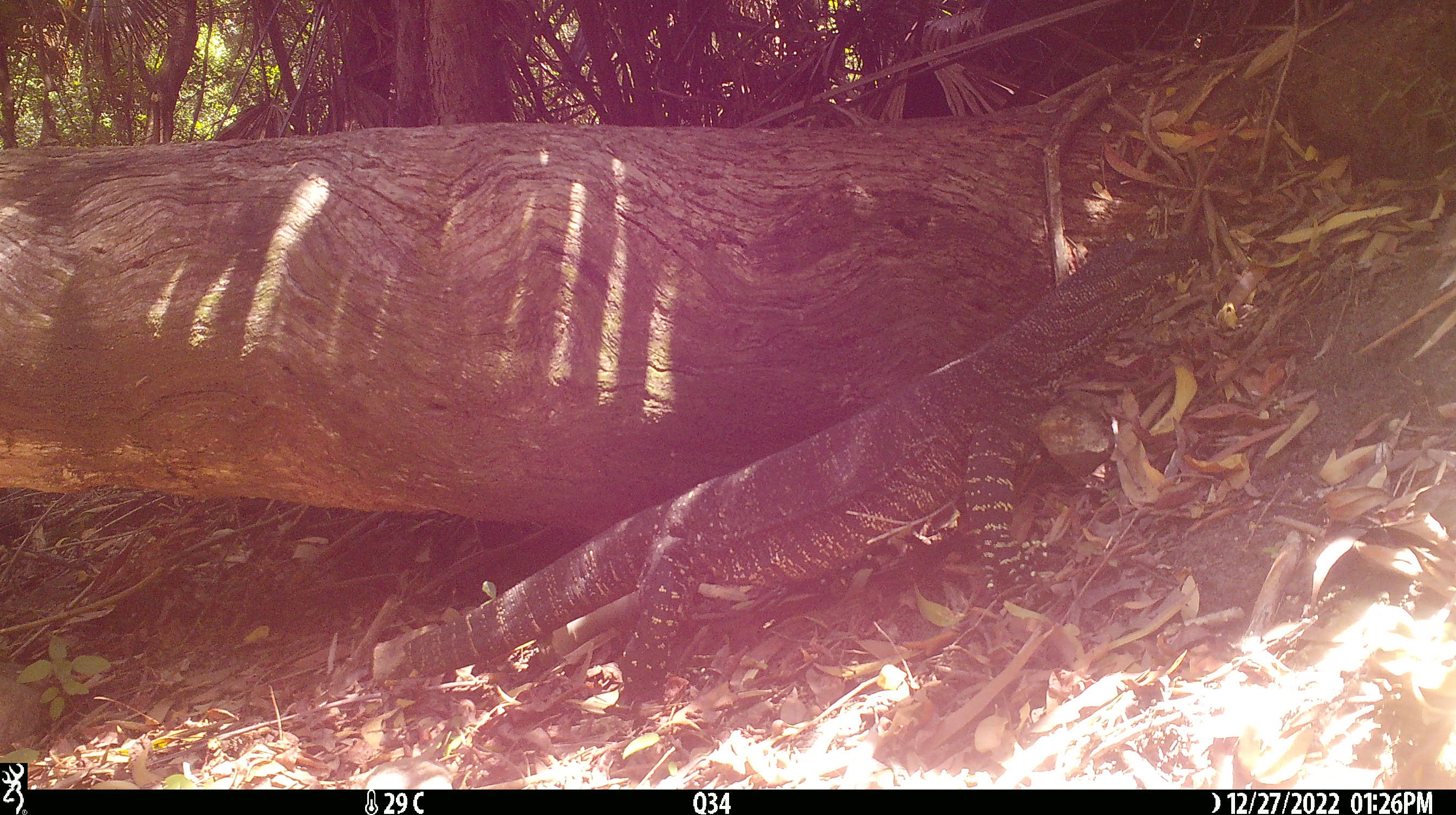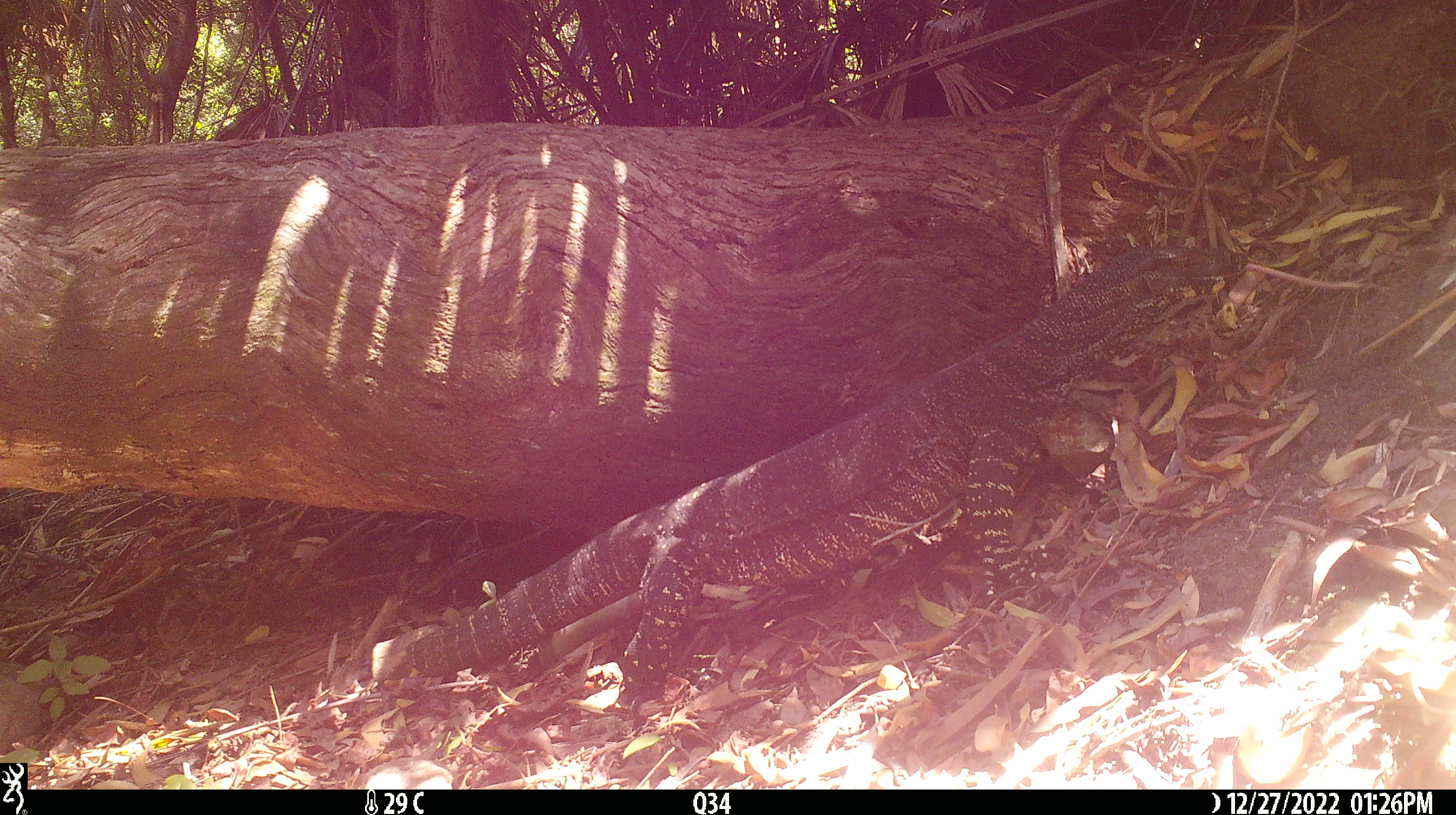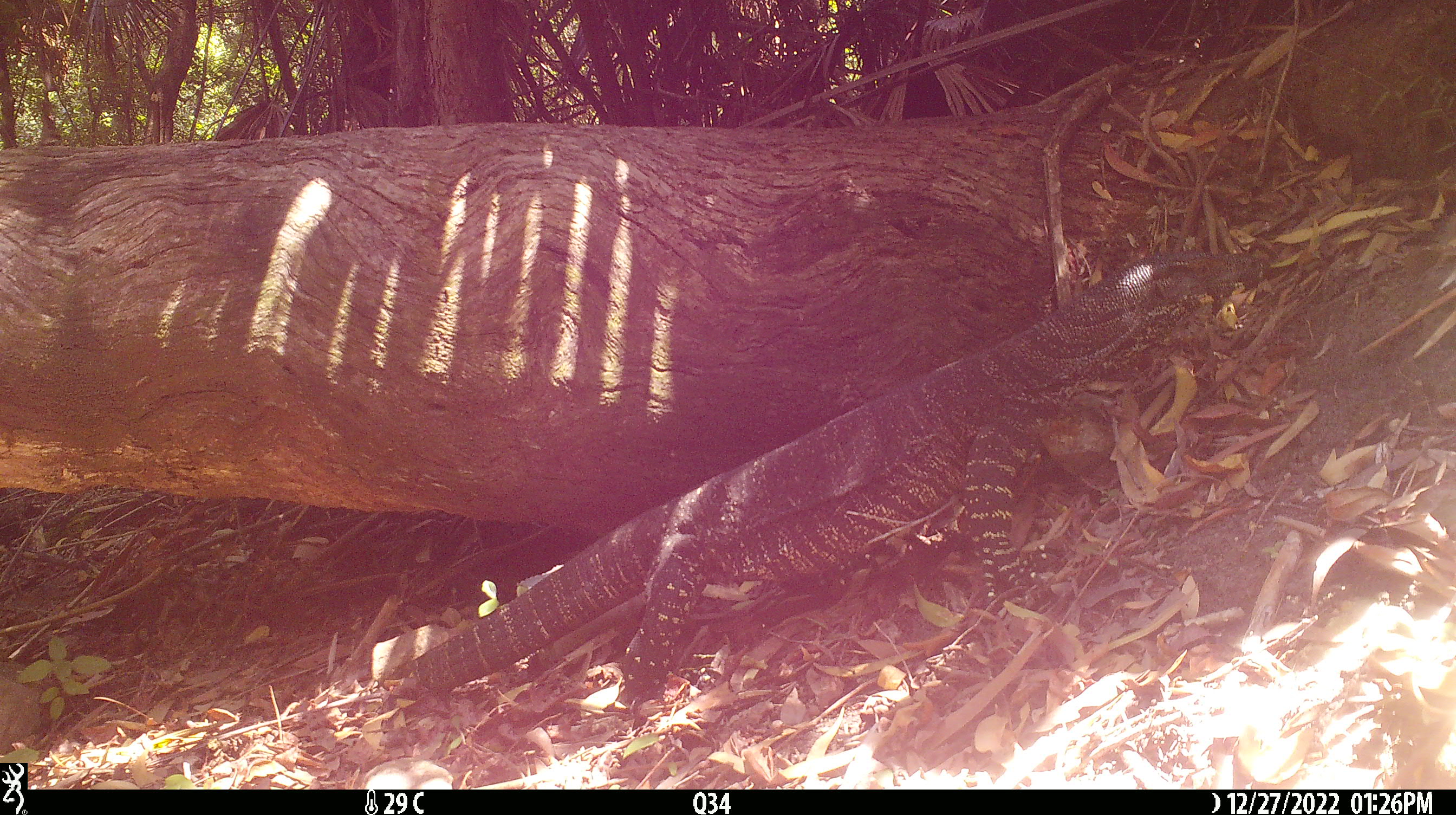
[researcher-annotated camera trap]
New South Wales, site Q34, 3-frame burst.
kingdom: Animalia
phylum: Chordata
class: Reptilia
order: Squamata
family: Varanidae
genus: Varanus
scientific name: Varanus varius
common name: lace monitor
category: goanna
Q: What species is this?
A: Goanna (lace monitor) (Varanus varius).